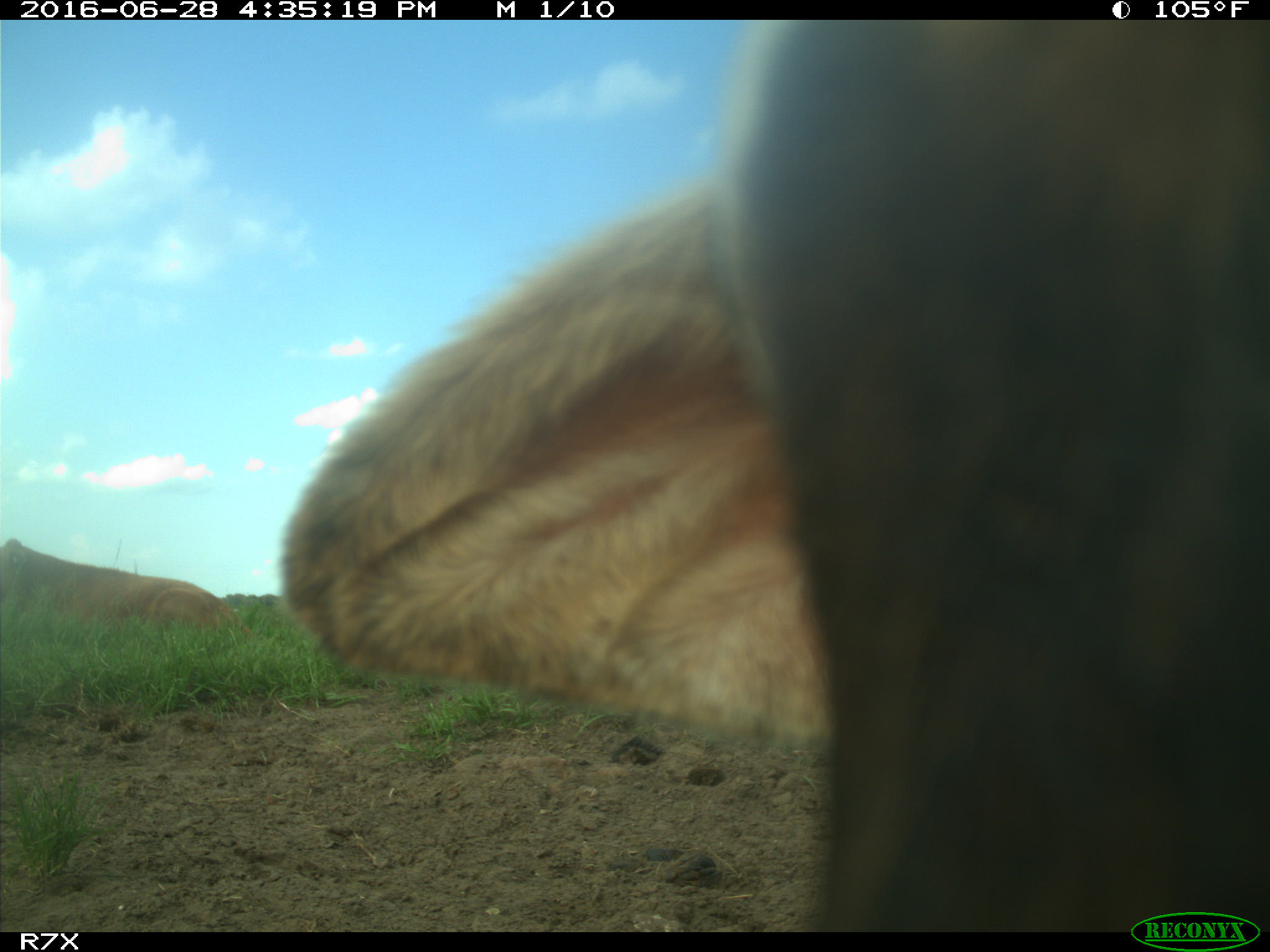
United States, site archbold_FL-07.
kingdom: Animalia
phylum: Chordata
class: Mammalia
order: Artiodactyla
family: Bovidae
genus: Bos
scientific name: Bos taurus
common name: domestic cow